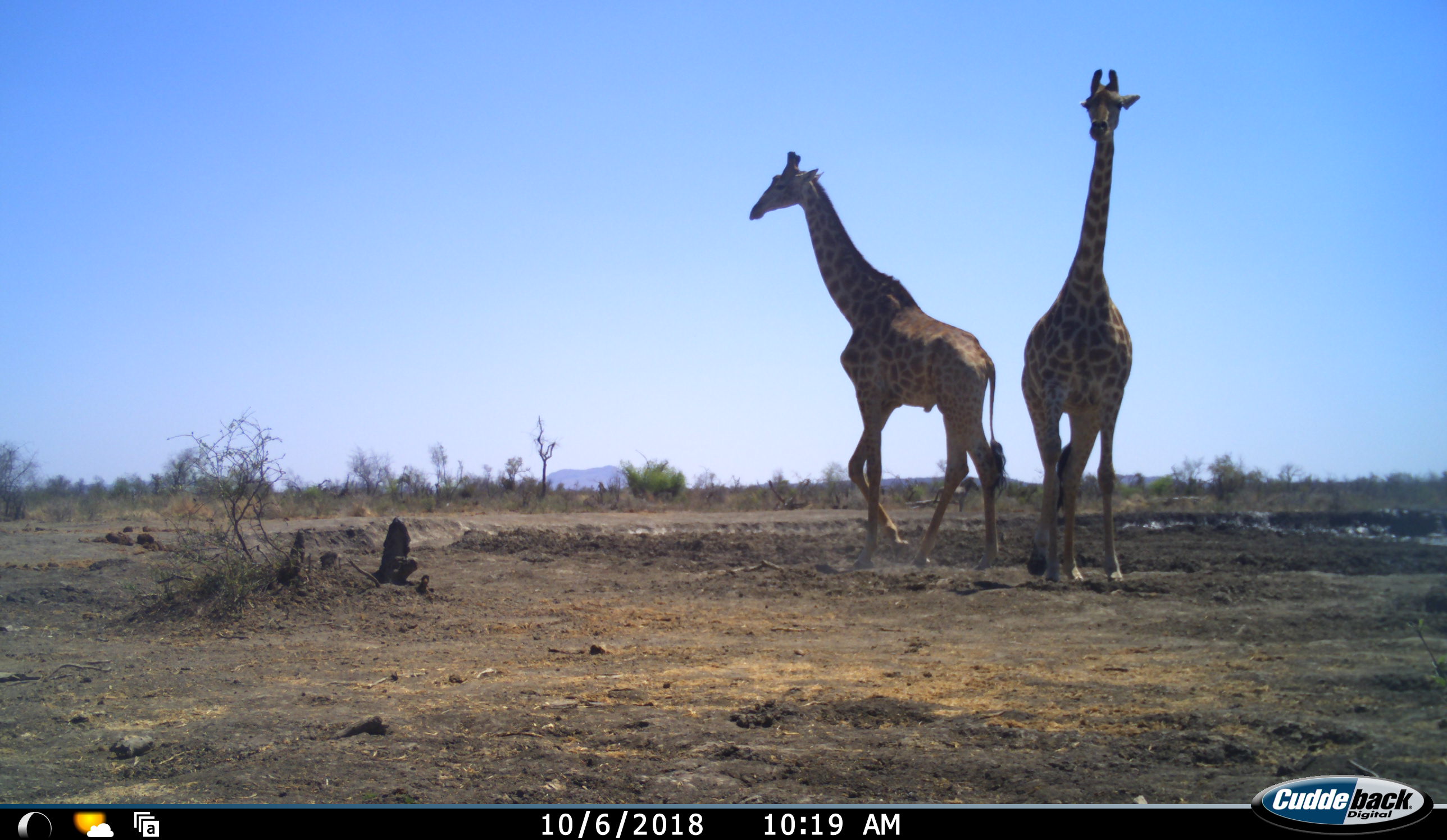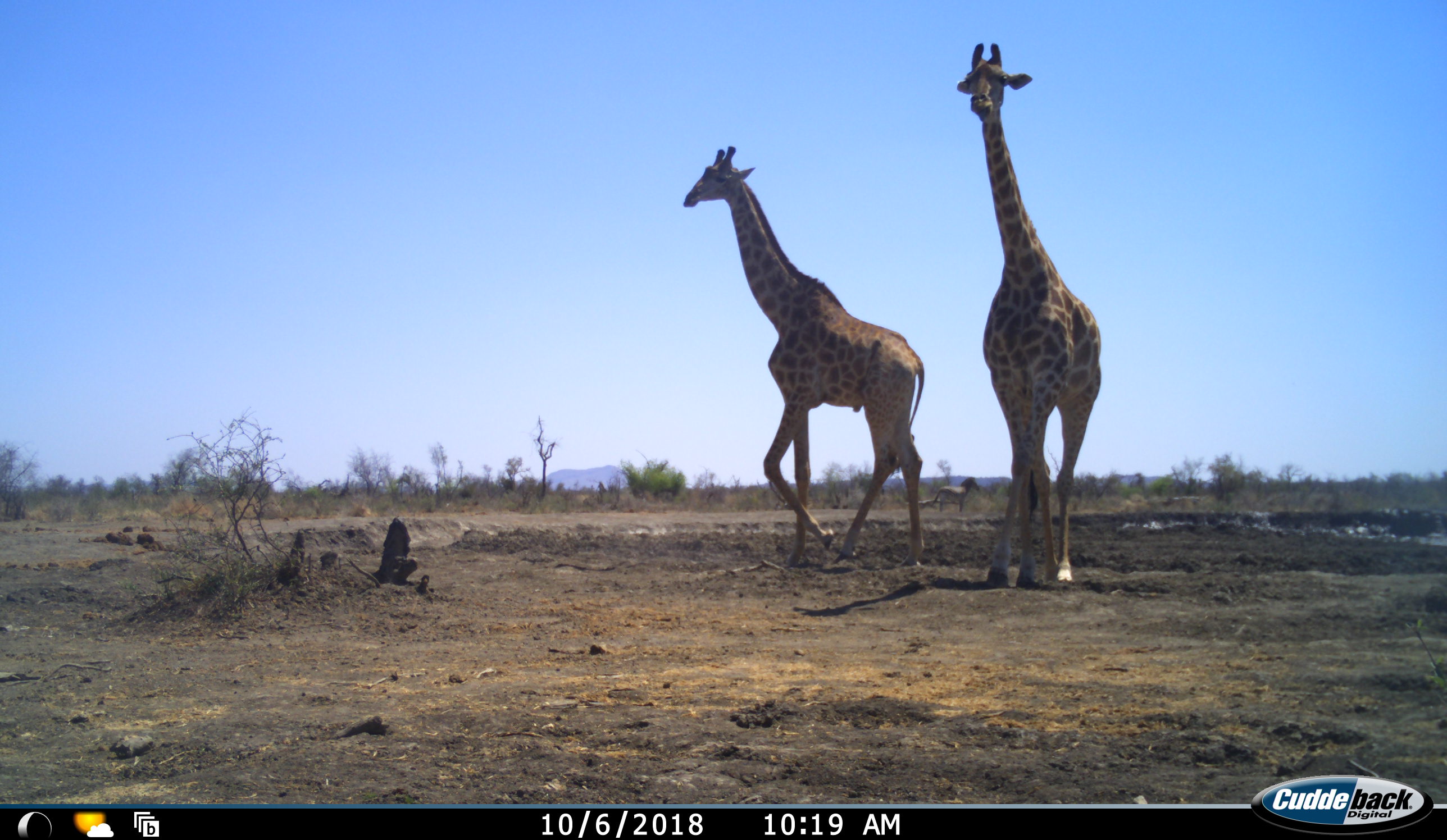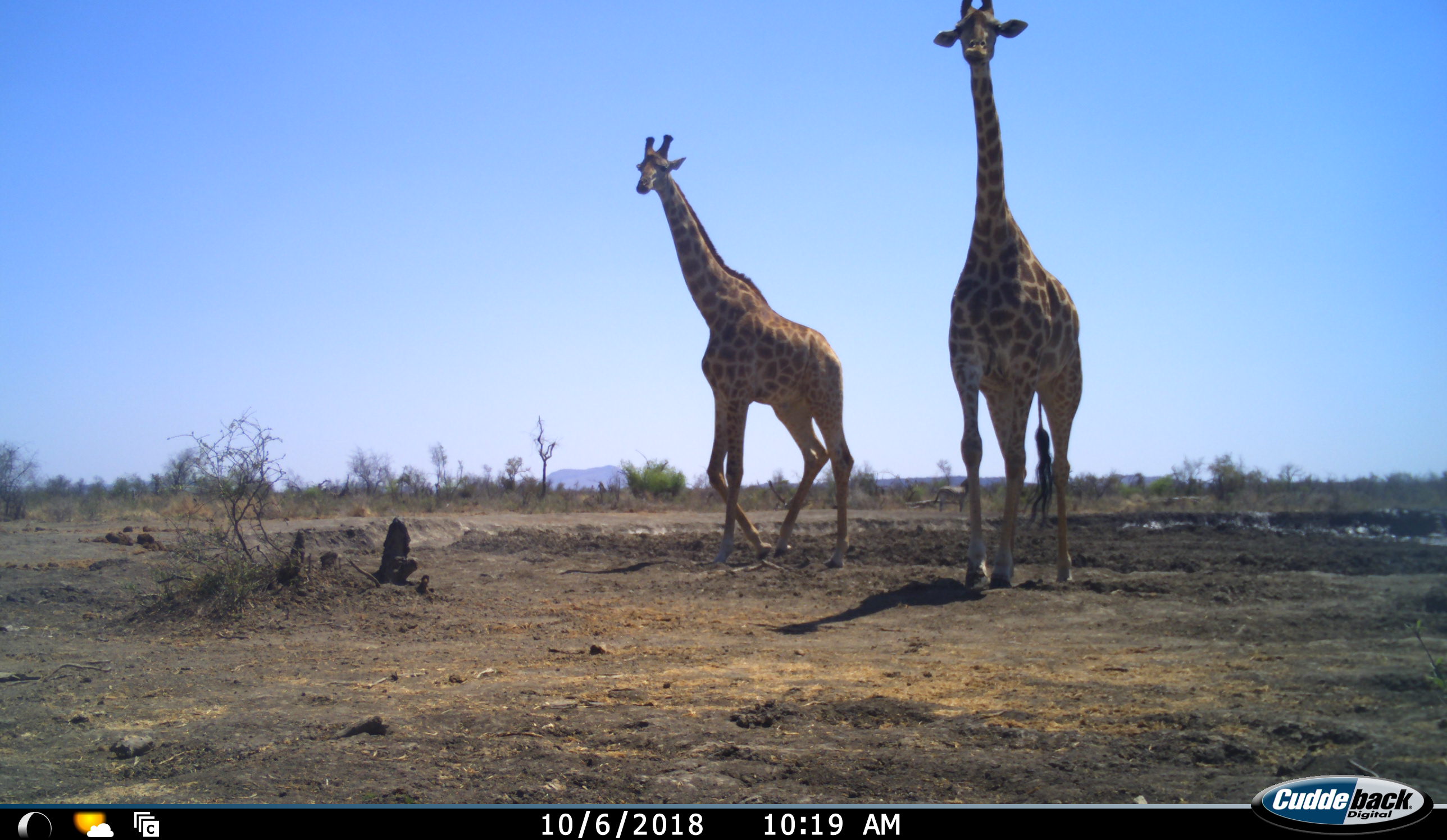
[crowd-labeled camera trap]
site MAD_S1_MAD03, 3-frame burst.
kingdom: Animalia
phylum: Chordata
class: Mammalia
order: Artiodactyla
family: Giraffidae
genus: Giraffa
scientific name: Giraffa camelopardalis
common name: giraffe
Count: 2.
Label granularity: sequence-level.